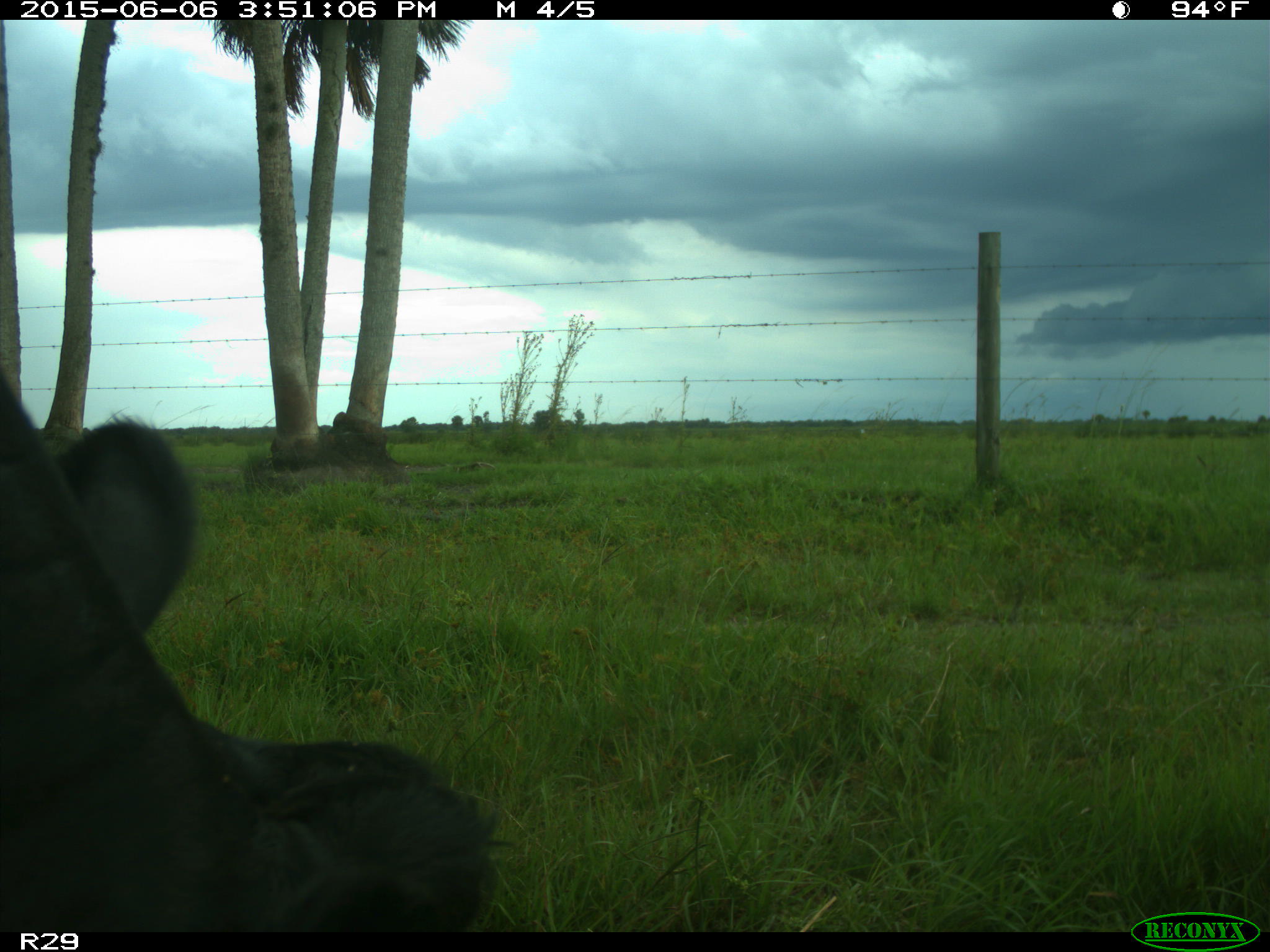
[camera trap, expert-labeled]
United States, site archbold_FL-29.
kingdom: Animalia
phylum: Chordata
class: Mammalia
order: Artiodactyla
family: Bovidae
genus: Bos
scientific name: Bos taurus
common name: domestic cow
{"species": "Bos taurus (domestic cow)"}